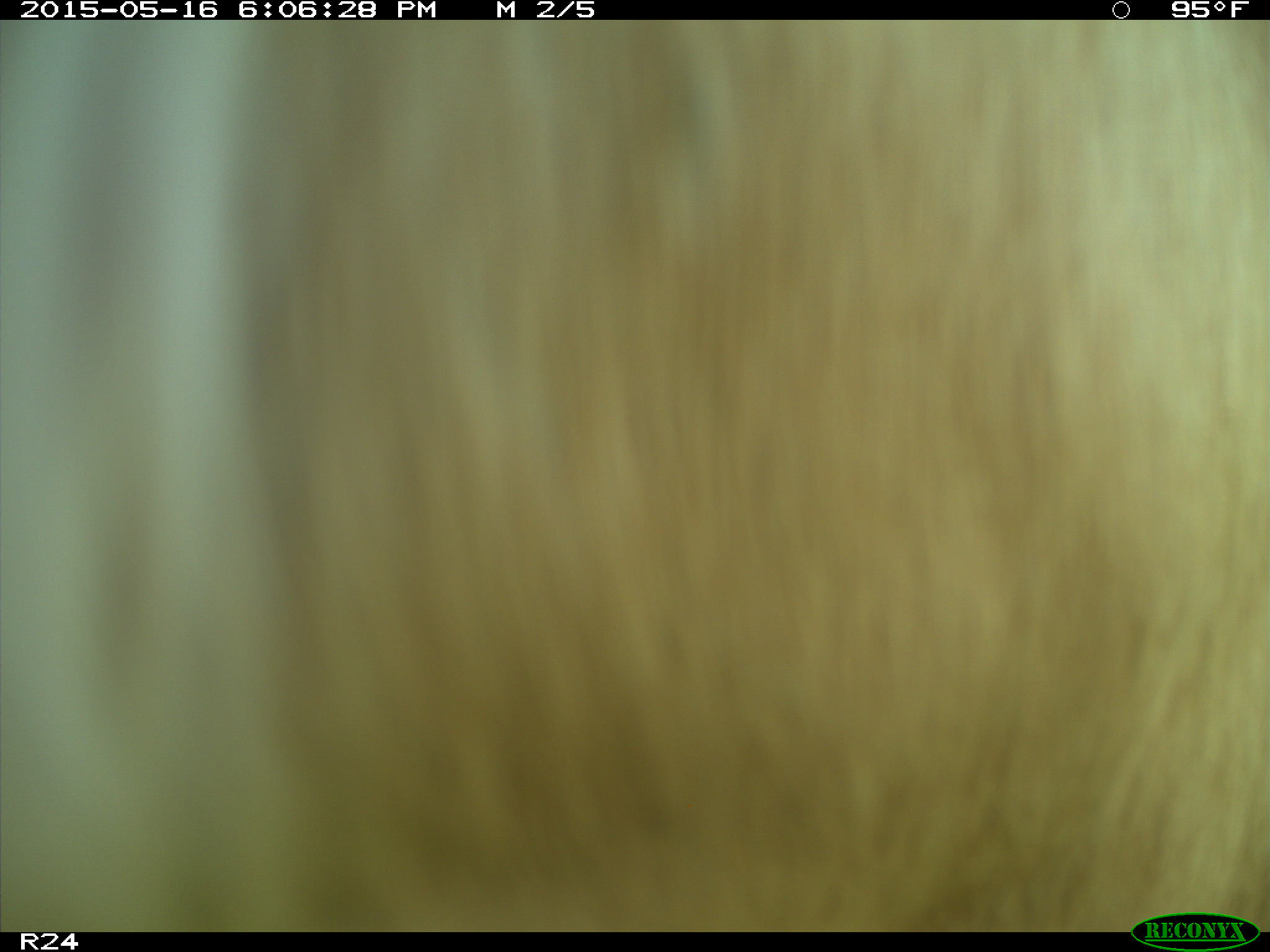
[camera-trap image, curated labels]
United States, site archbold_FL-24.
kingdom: Animalia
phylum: Chordata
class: Mammalia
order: Artiodactyla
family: Bovidae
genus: Bos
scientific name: Bos taurus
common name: domestic cow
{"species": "Bos taurus (domestic cow)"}